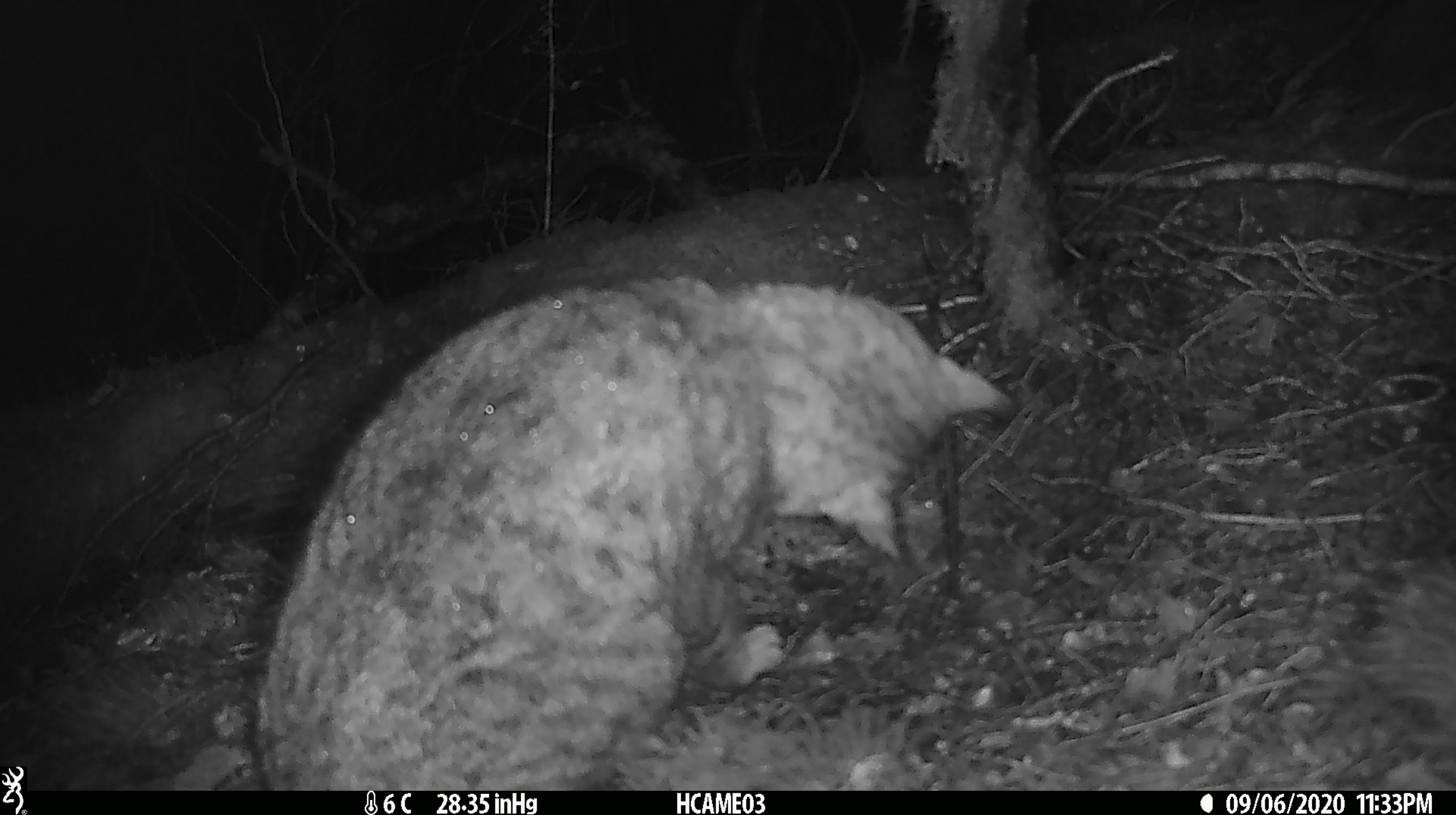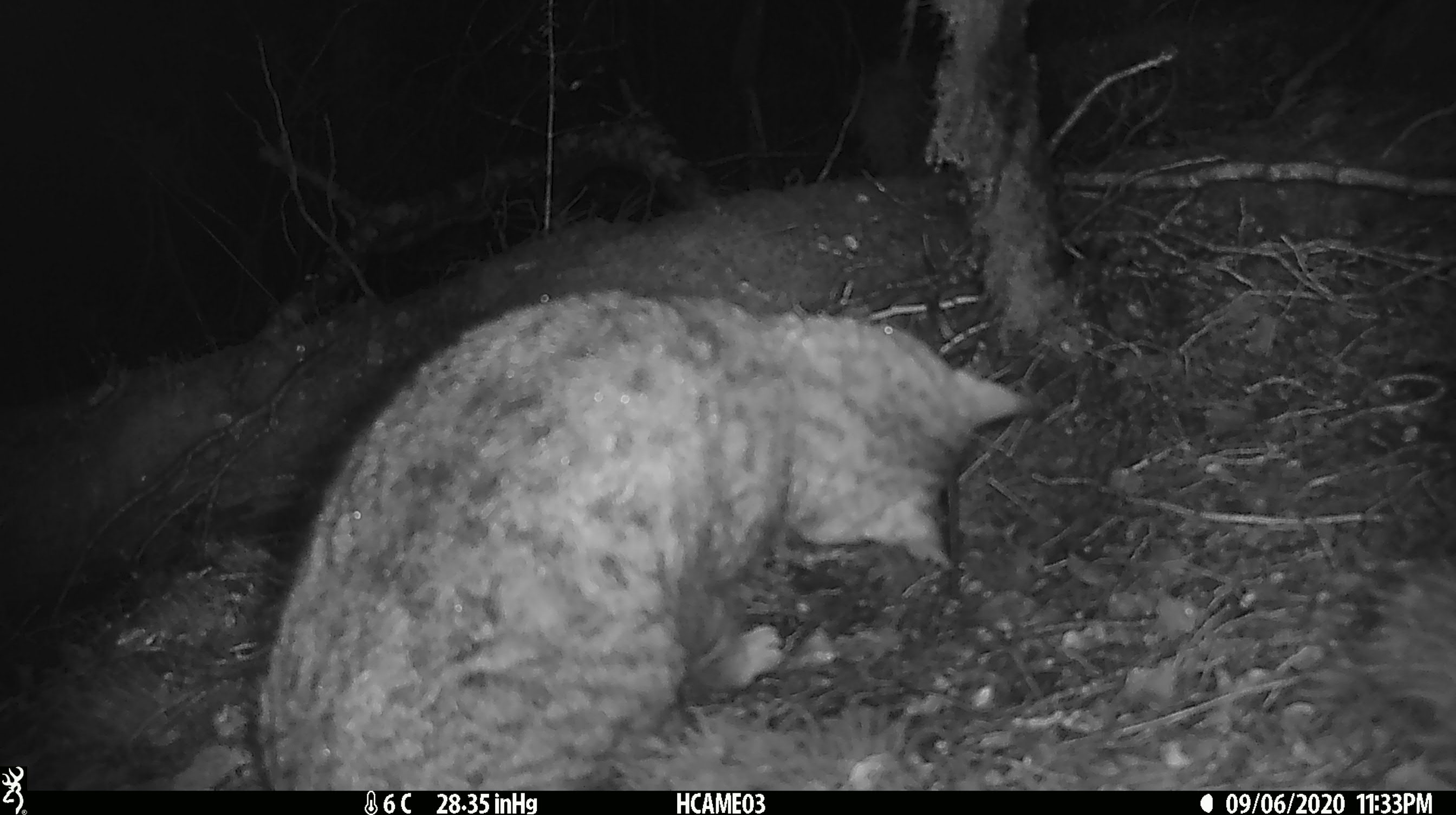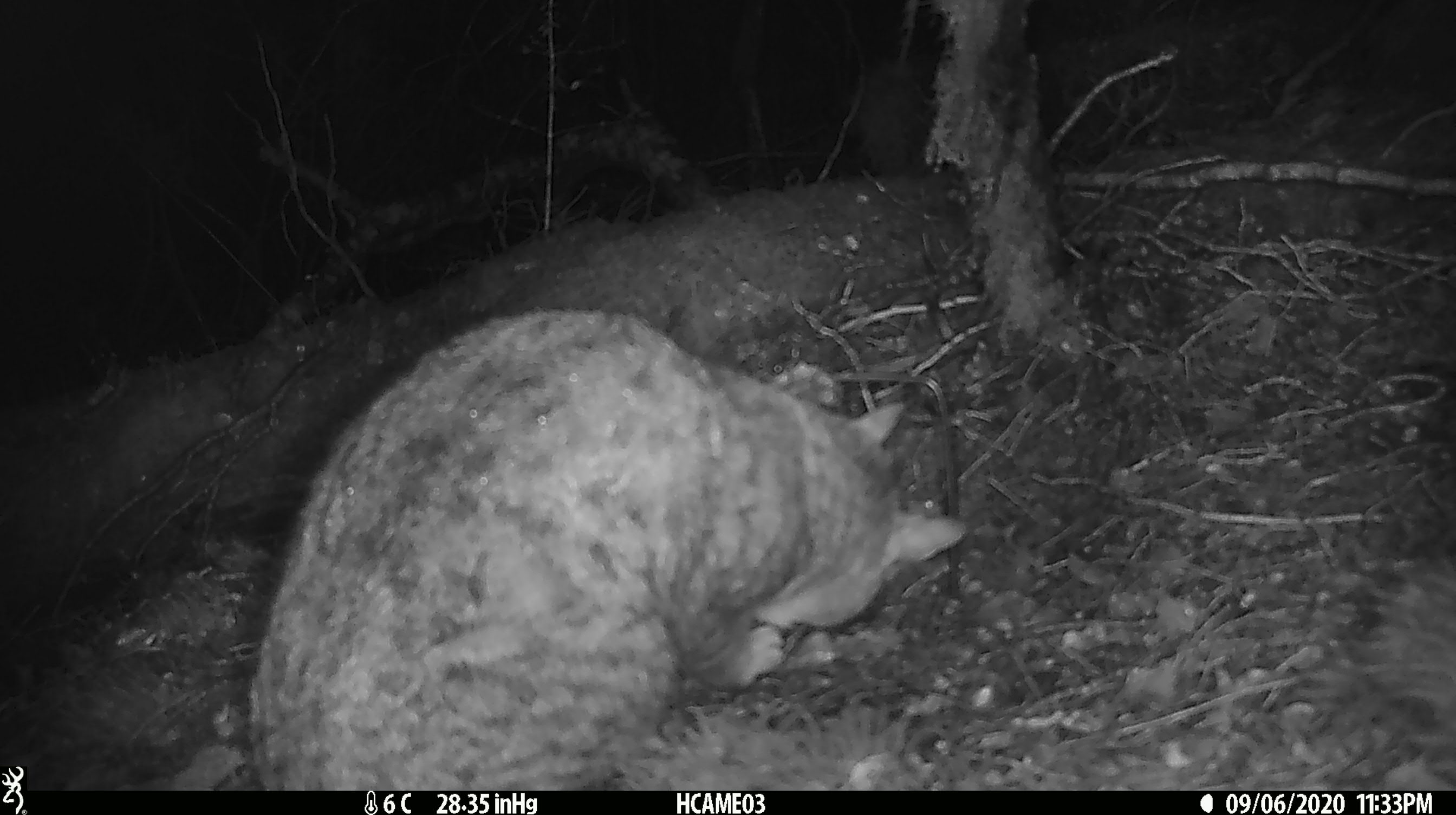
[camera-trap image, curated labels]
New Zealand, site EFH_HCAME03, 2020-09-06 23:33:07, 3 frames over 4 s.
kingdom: Animalia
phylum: Chordata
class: Mammalia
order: Carnivora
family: Felidae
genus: Felis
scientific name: Felis catus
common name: domestic cat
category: cat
Cat (domestic cat) (Felis catus).